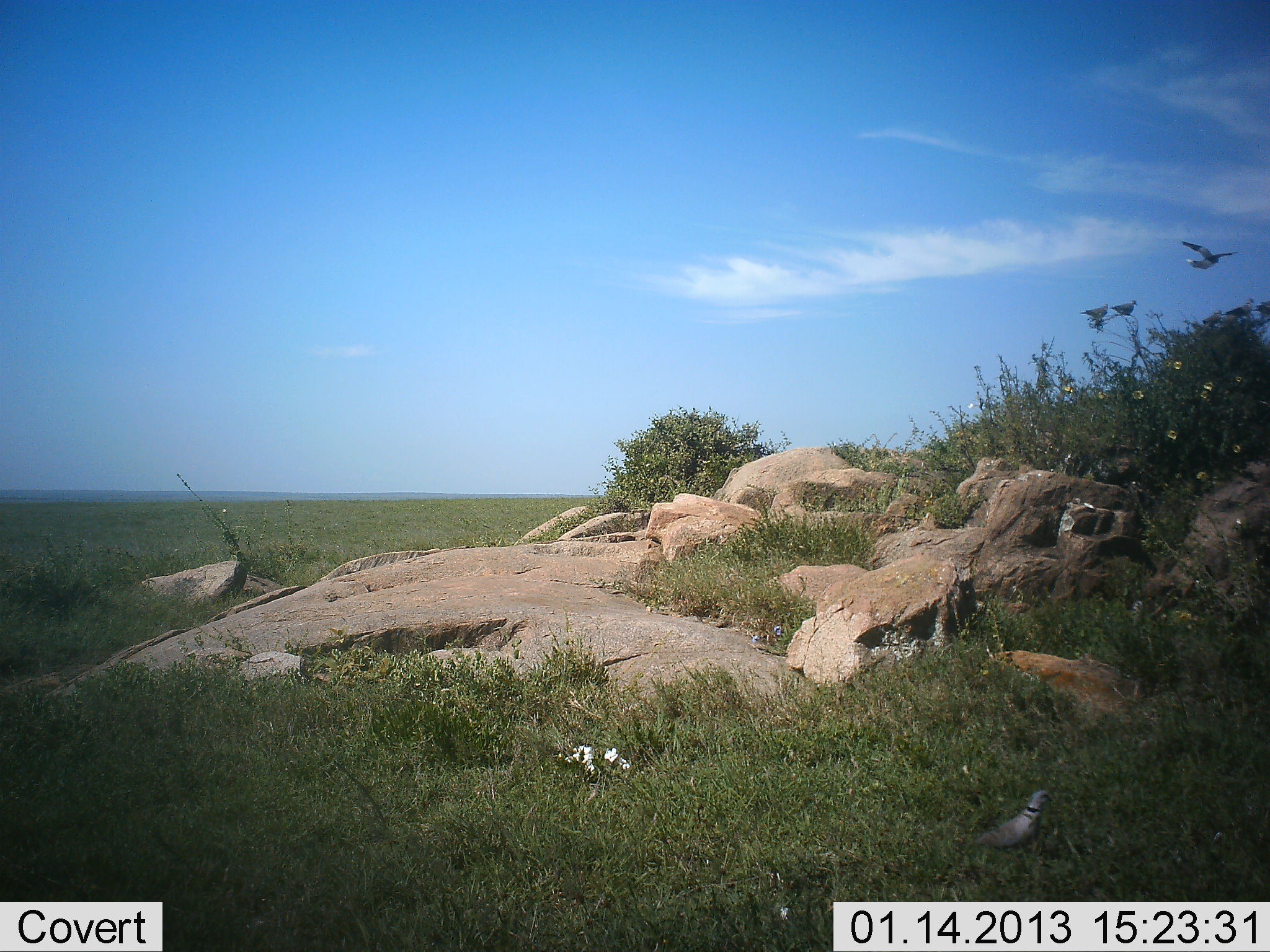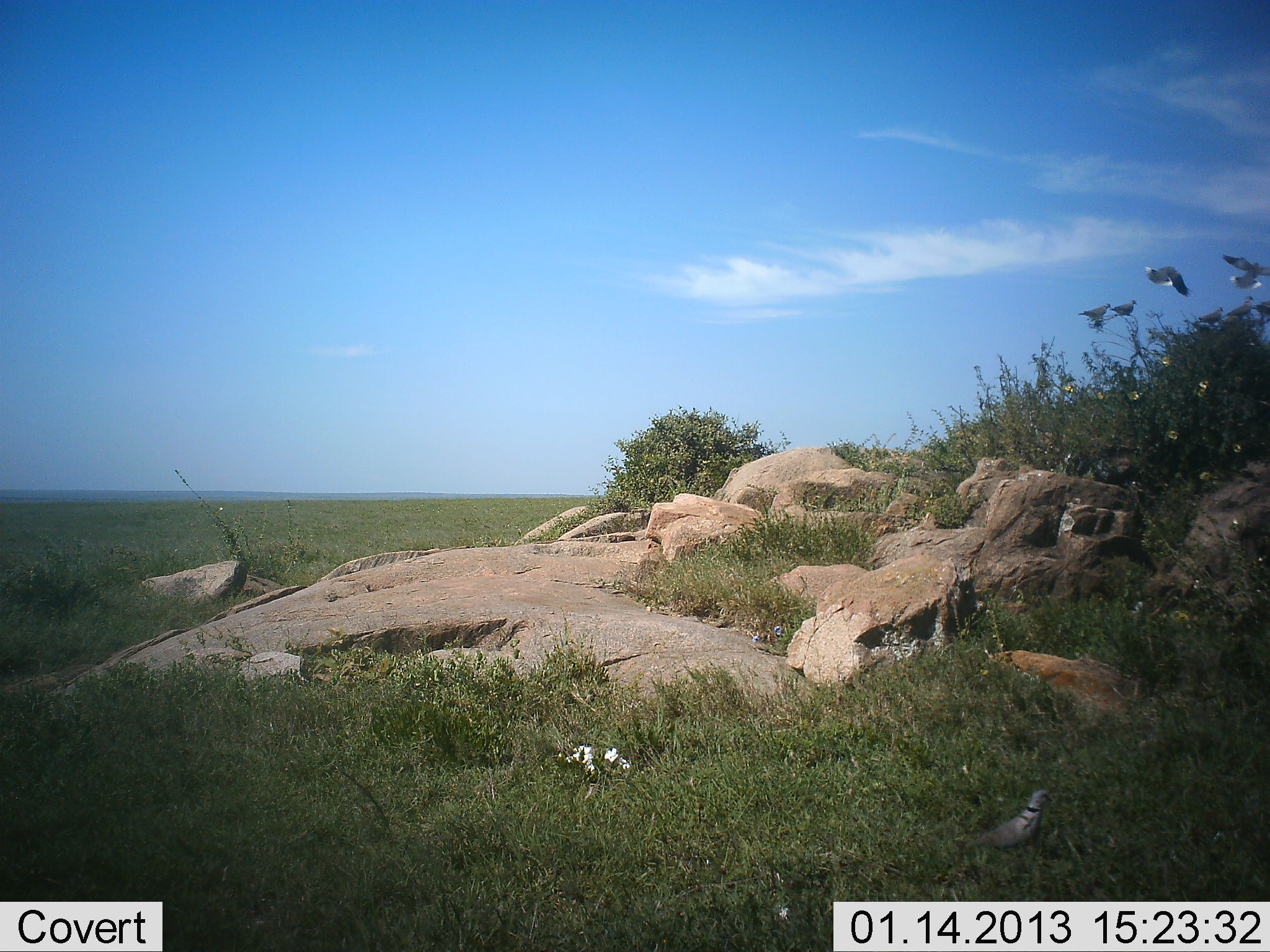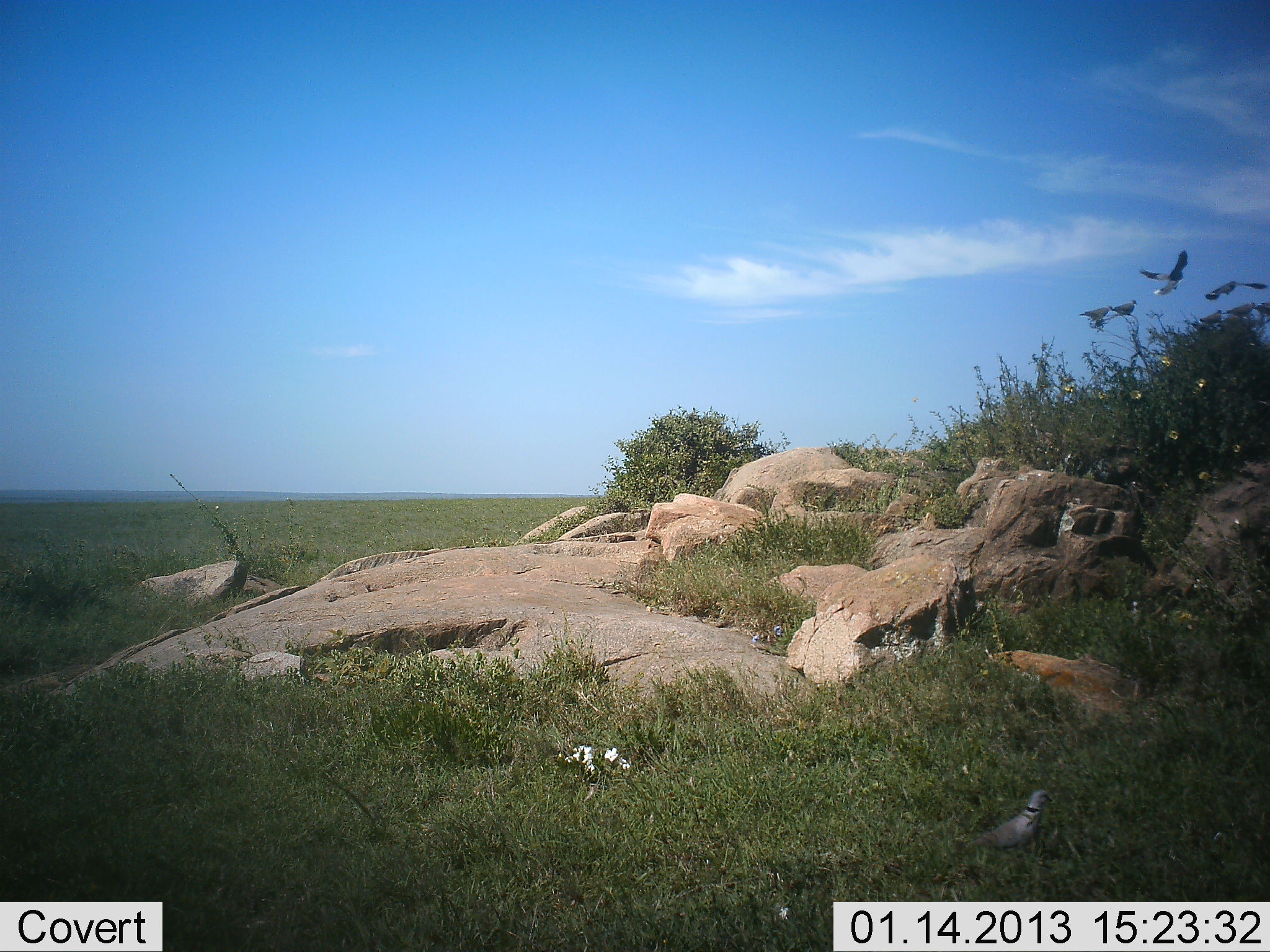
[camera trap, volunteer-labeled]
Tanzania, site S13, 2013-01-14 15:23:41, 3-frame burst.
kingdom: Animalia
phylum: Chordata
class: Aves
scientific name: Aves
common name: bird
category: otherbird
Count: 5.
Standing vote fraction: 65%.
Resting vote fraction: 17%.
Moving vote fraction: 78%.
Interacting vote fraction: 0%.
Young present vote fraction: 0%.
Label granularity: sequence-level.